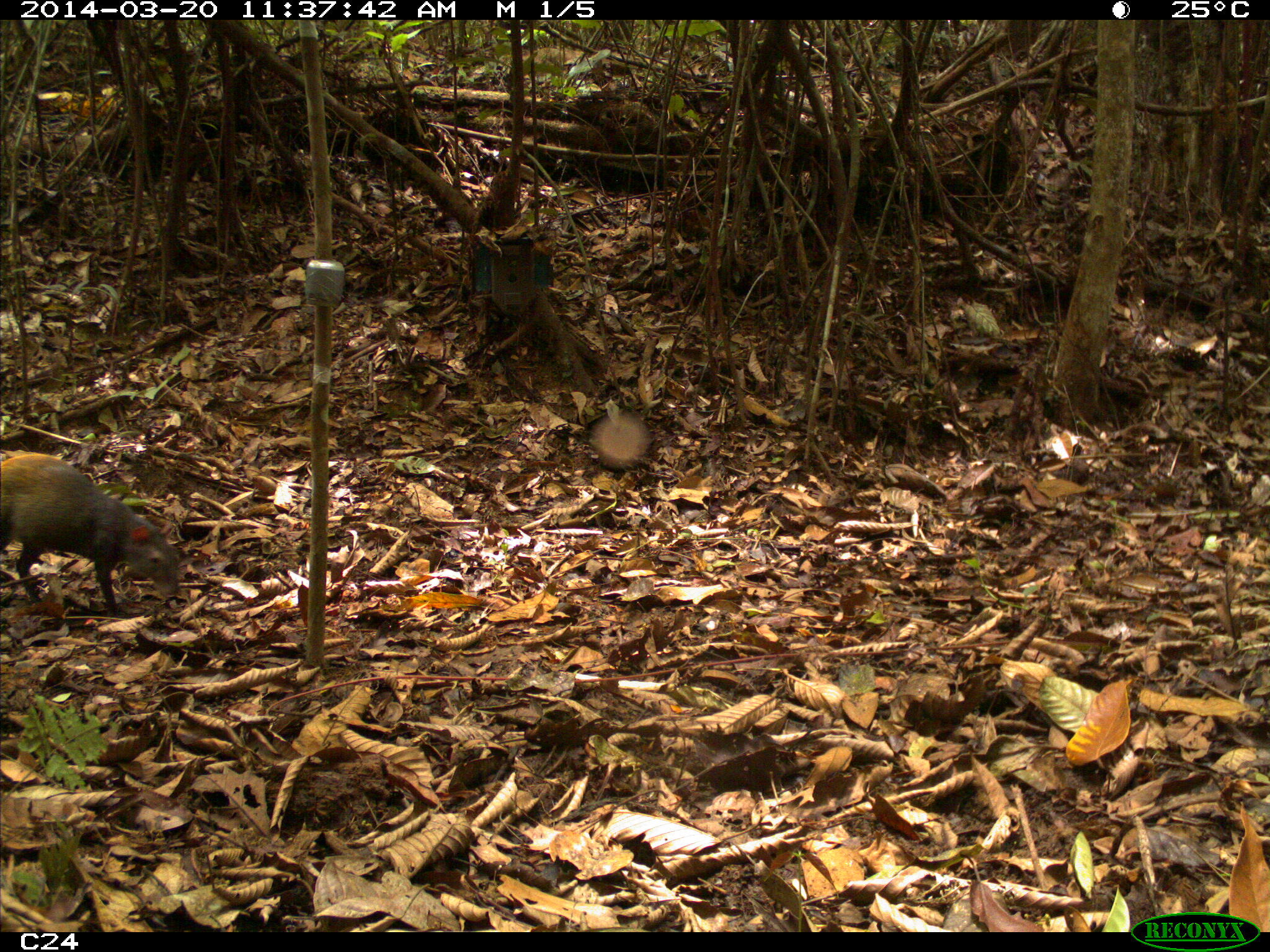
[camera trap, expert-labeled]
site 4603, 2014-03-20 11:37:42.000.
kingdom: Animalia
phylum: Chordata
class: Mammalia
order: Rodentia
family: Dasyproctidae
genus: Dasyprocta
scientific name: Dasyprocta leporina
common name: red-rumped agouti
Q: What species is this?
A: Dasyprocta leporina (red-rumped agouti).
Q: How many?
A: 1.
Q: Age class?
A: Adult.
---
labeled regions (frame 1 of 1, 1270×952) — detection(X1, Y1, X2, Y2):
dasyprocta leporina: detection(0, 453, 179, 617)